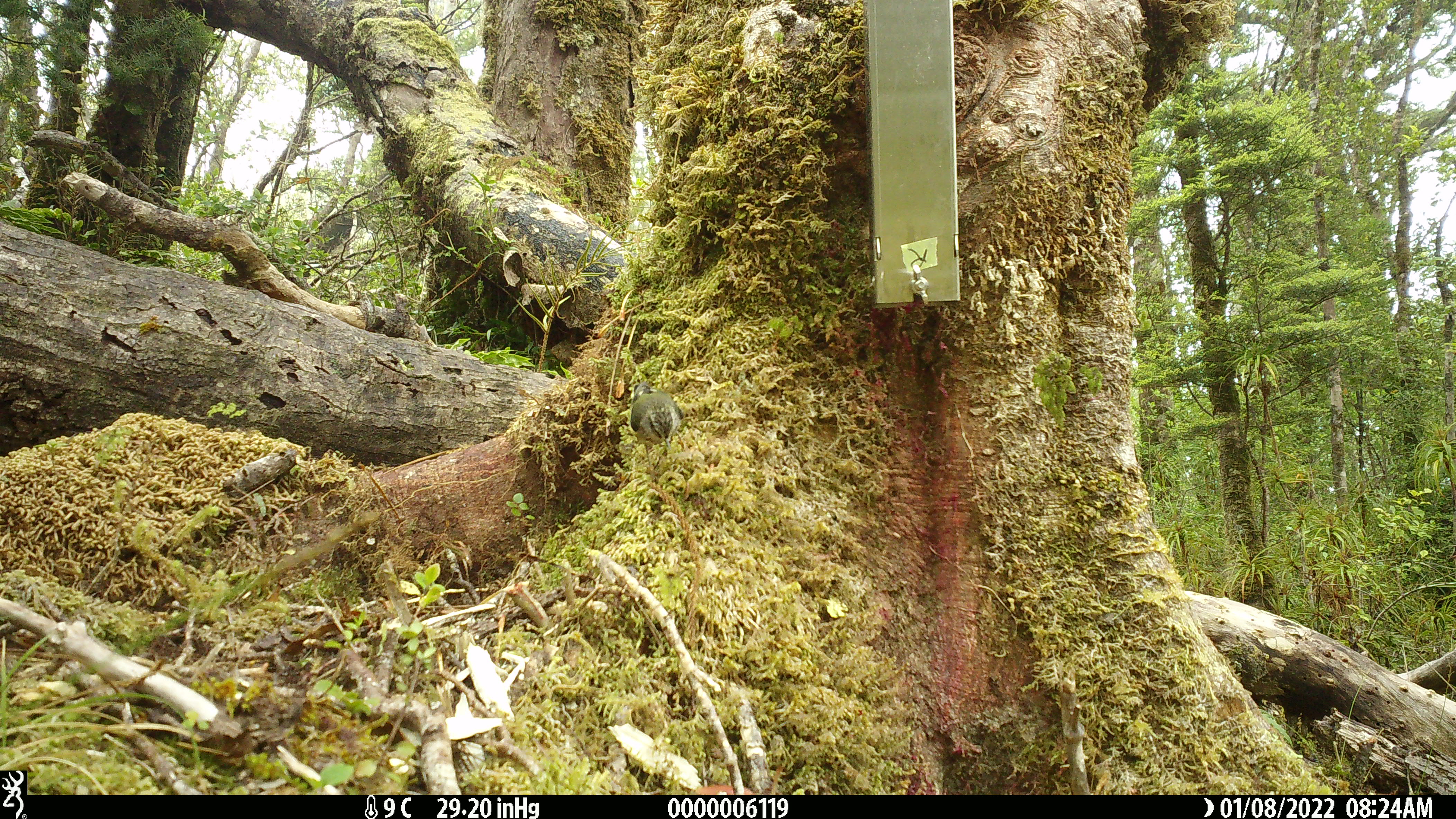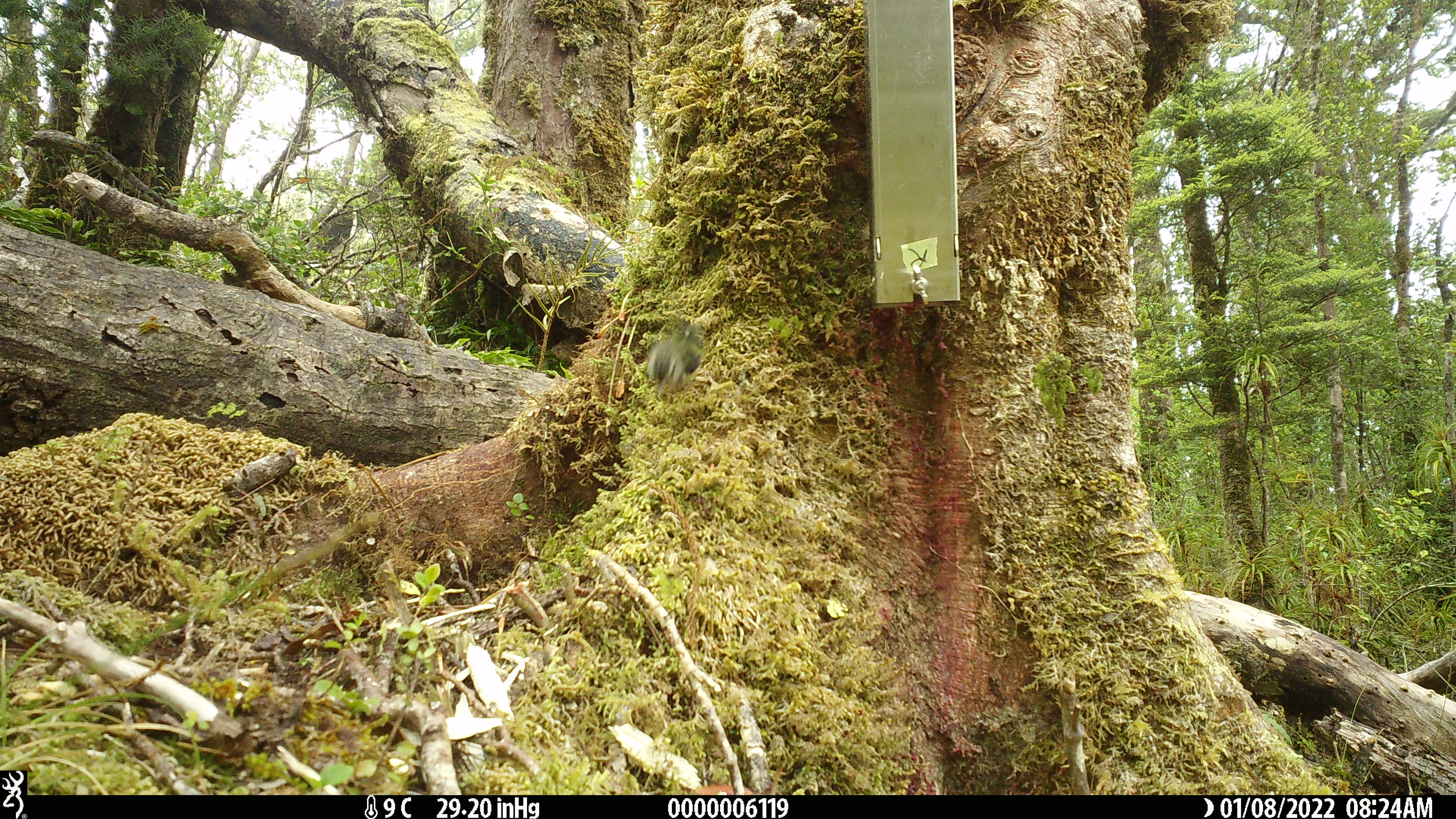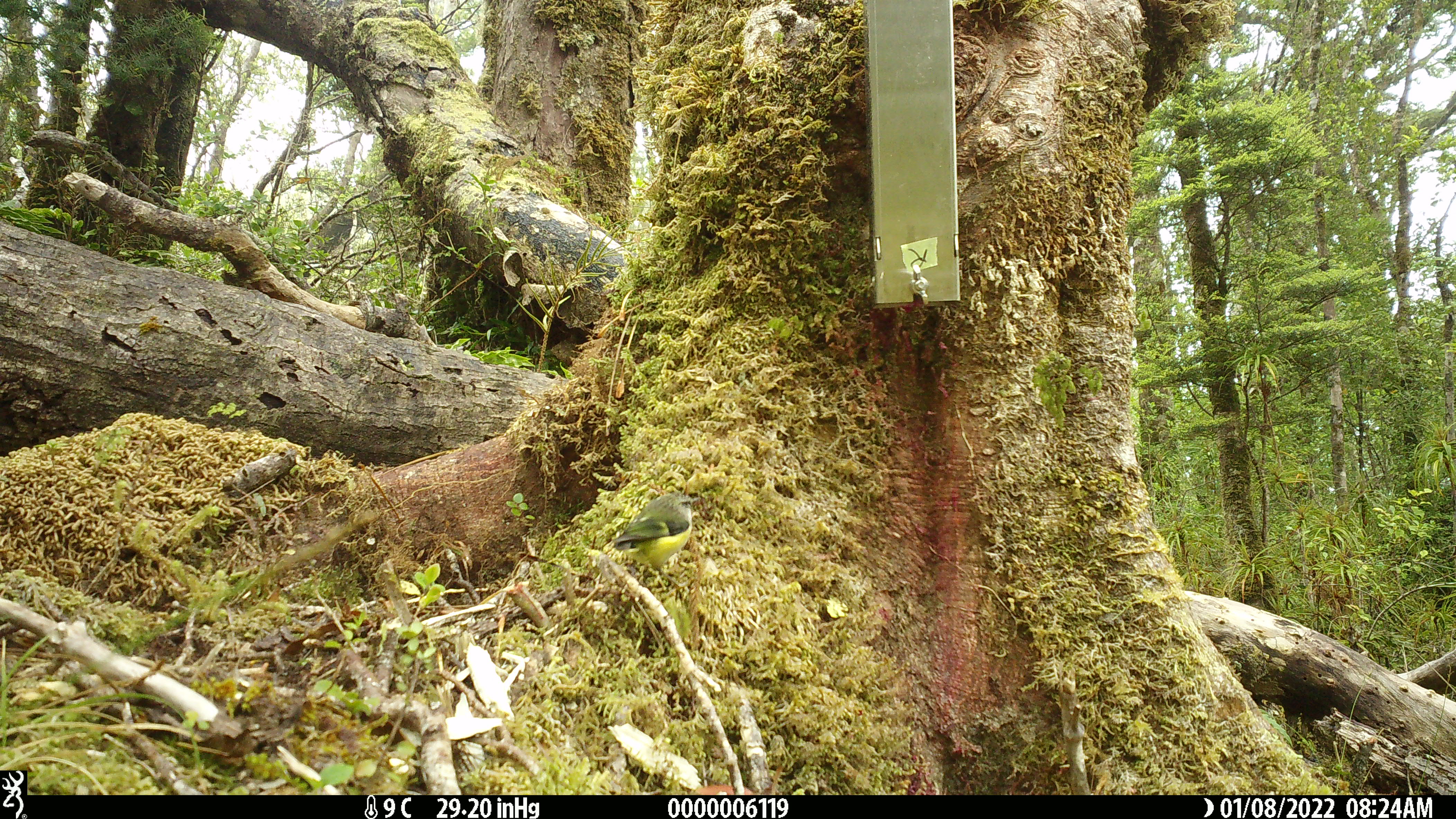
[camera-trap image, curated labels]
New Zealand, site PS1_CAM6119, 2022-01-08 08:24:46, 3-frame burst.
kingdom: Animalia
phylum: Chordata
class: Aves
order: Passeriformes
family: Acanthisittidae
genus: Acanthisitta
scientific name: Acanthisitta chloris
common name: rifleman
Rifleman (Acanthisitta chloris).